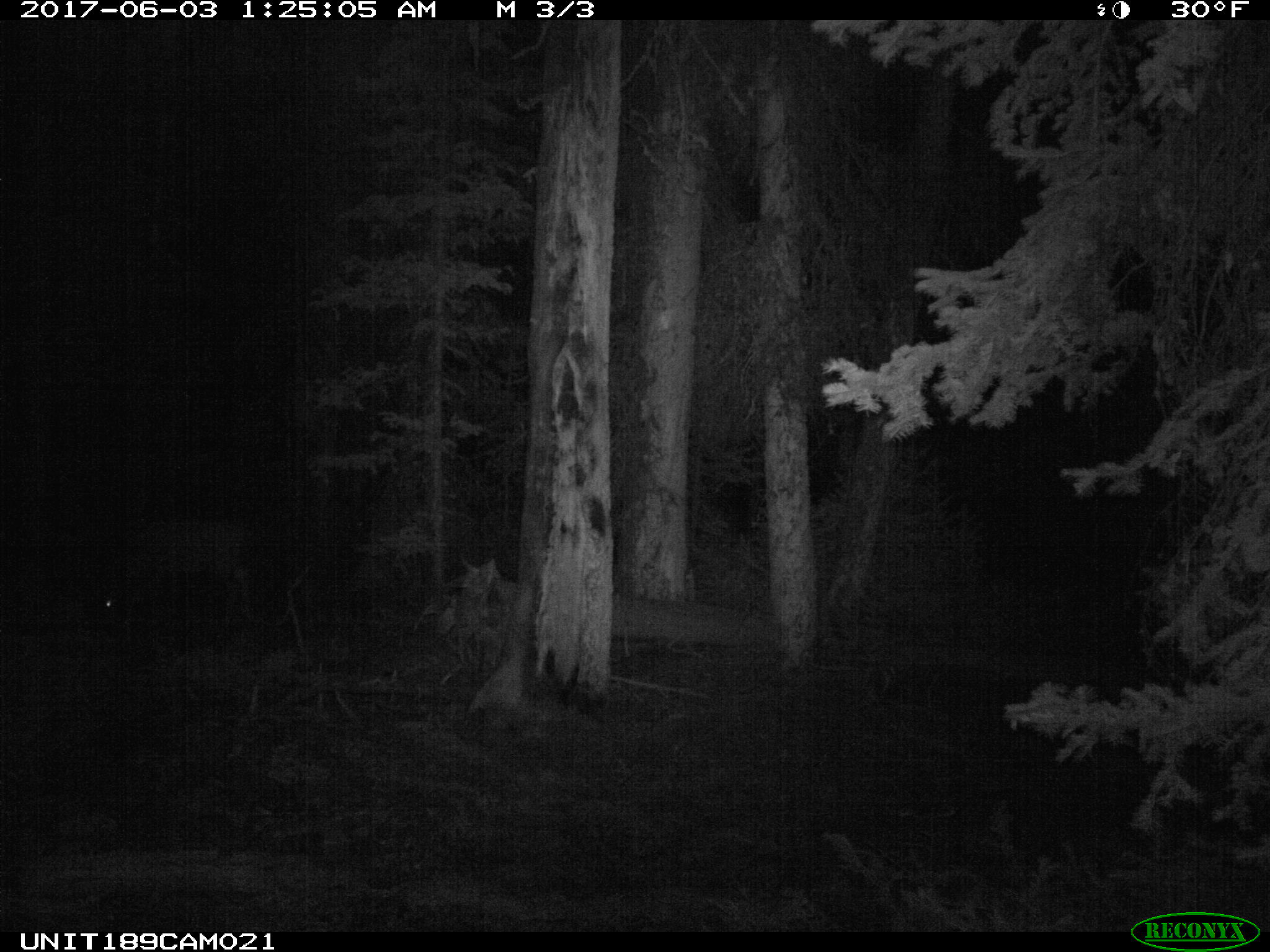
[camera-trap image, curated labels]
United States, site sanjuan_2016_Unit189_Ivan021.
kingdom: Animalia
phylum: Chordata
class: Mammalia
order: Artiodactyla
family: Cervidae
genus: Odocoileus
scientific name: Odocoileus hemionus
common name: mule deer